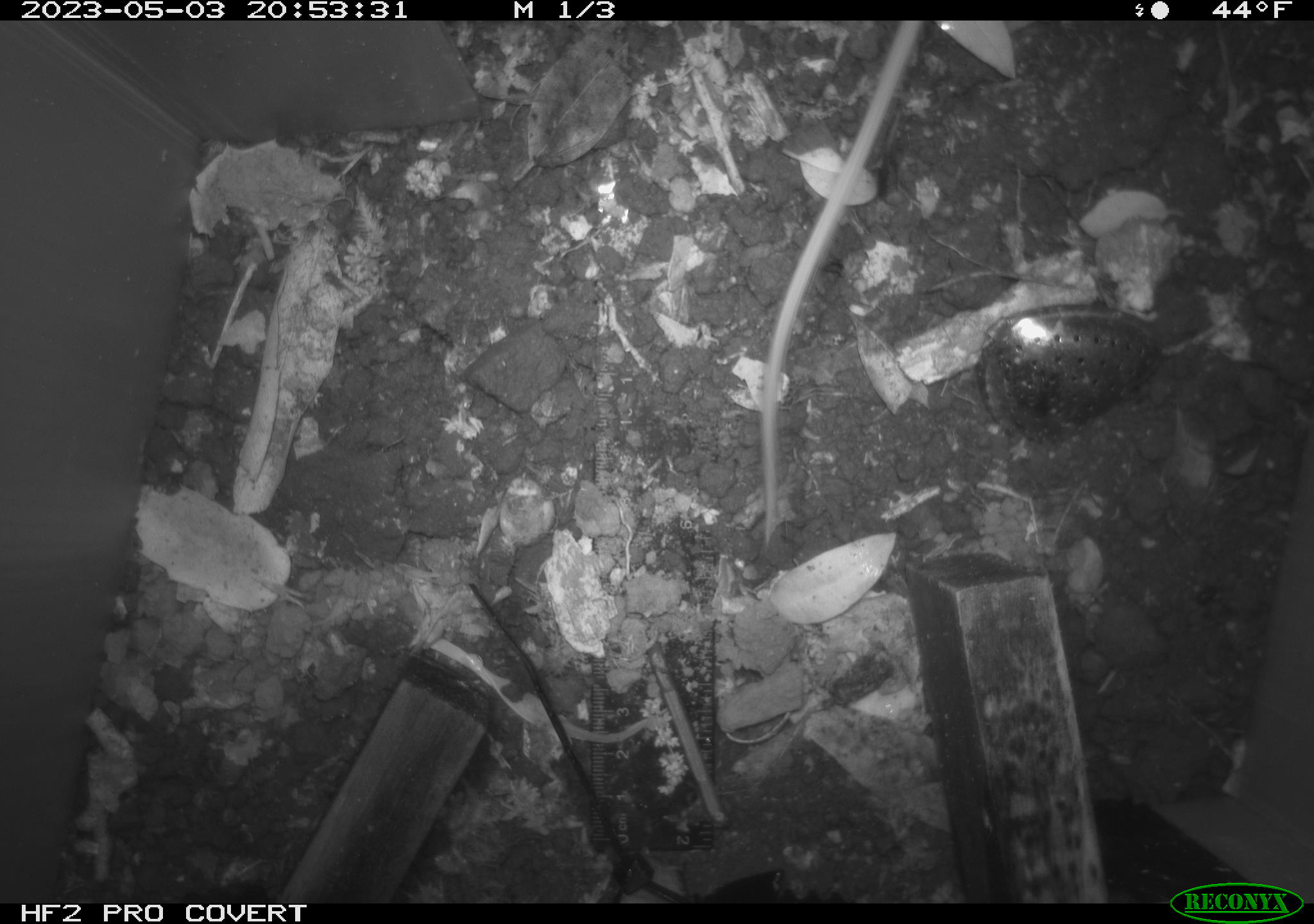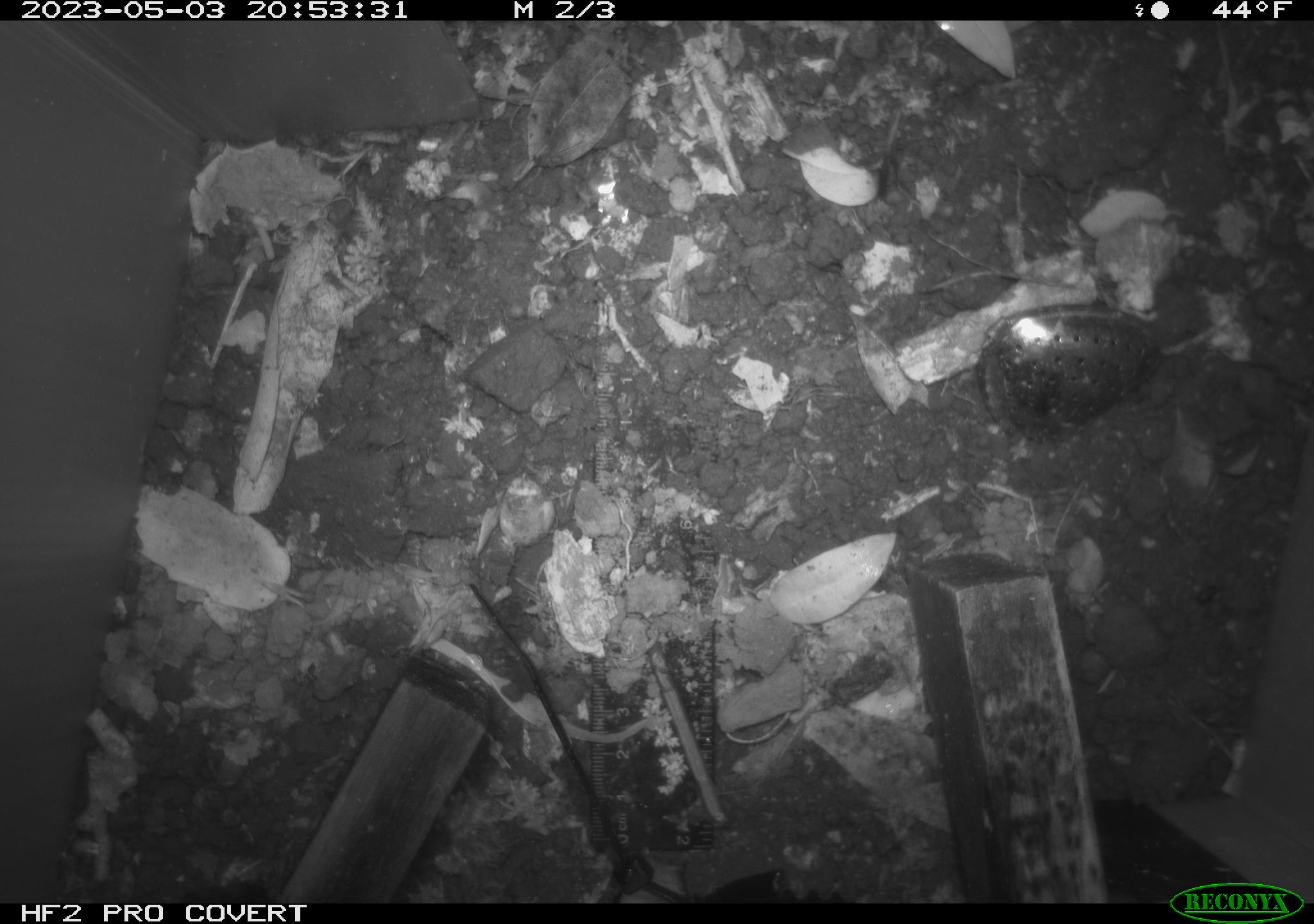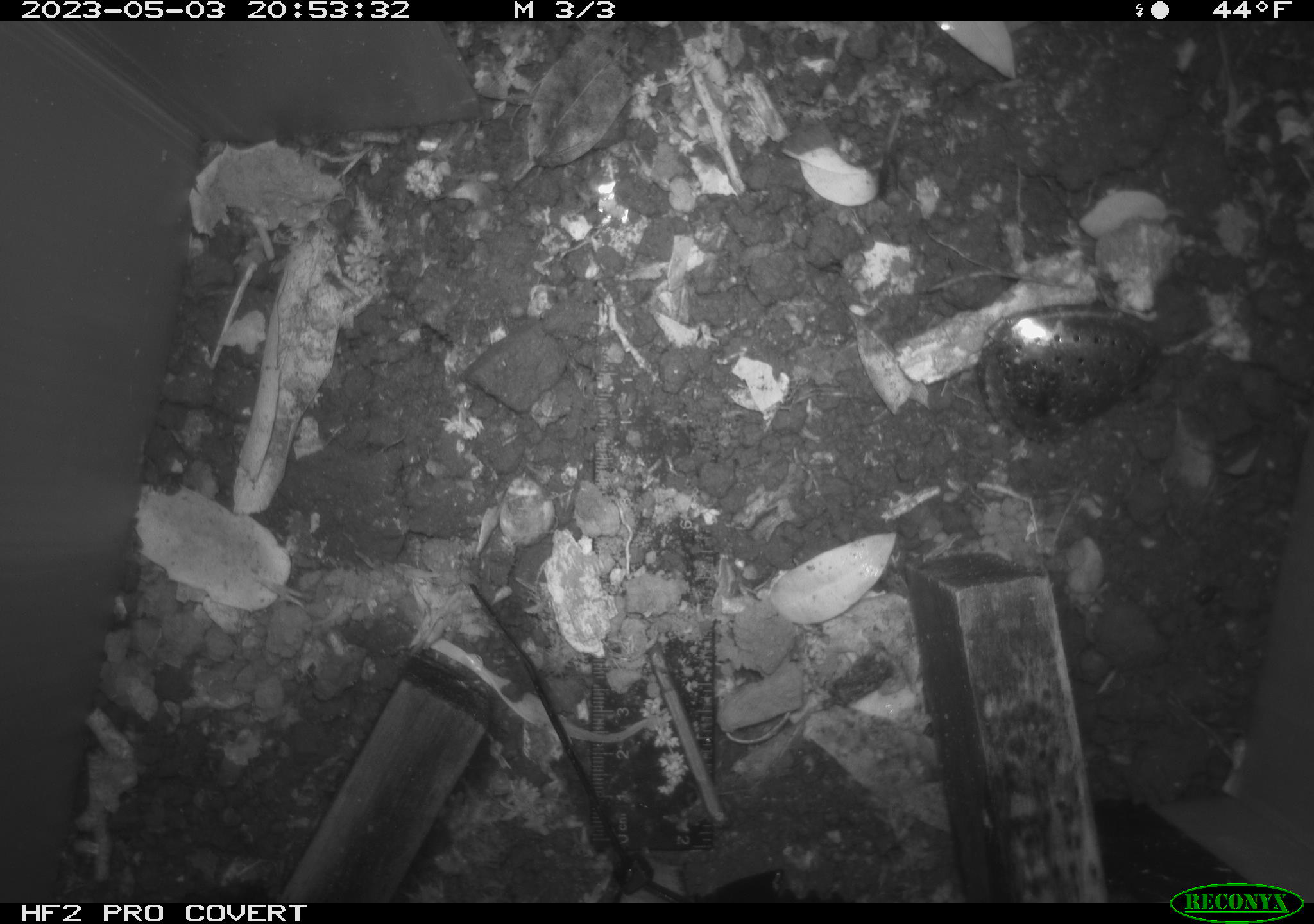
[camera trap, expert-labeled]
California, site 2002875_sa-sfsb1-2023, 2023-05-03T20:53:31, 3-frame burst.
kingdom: Animalia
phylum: Chordata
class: Mammalia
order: Rodentia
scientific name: Rodentia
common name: mouse species